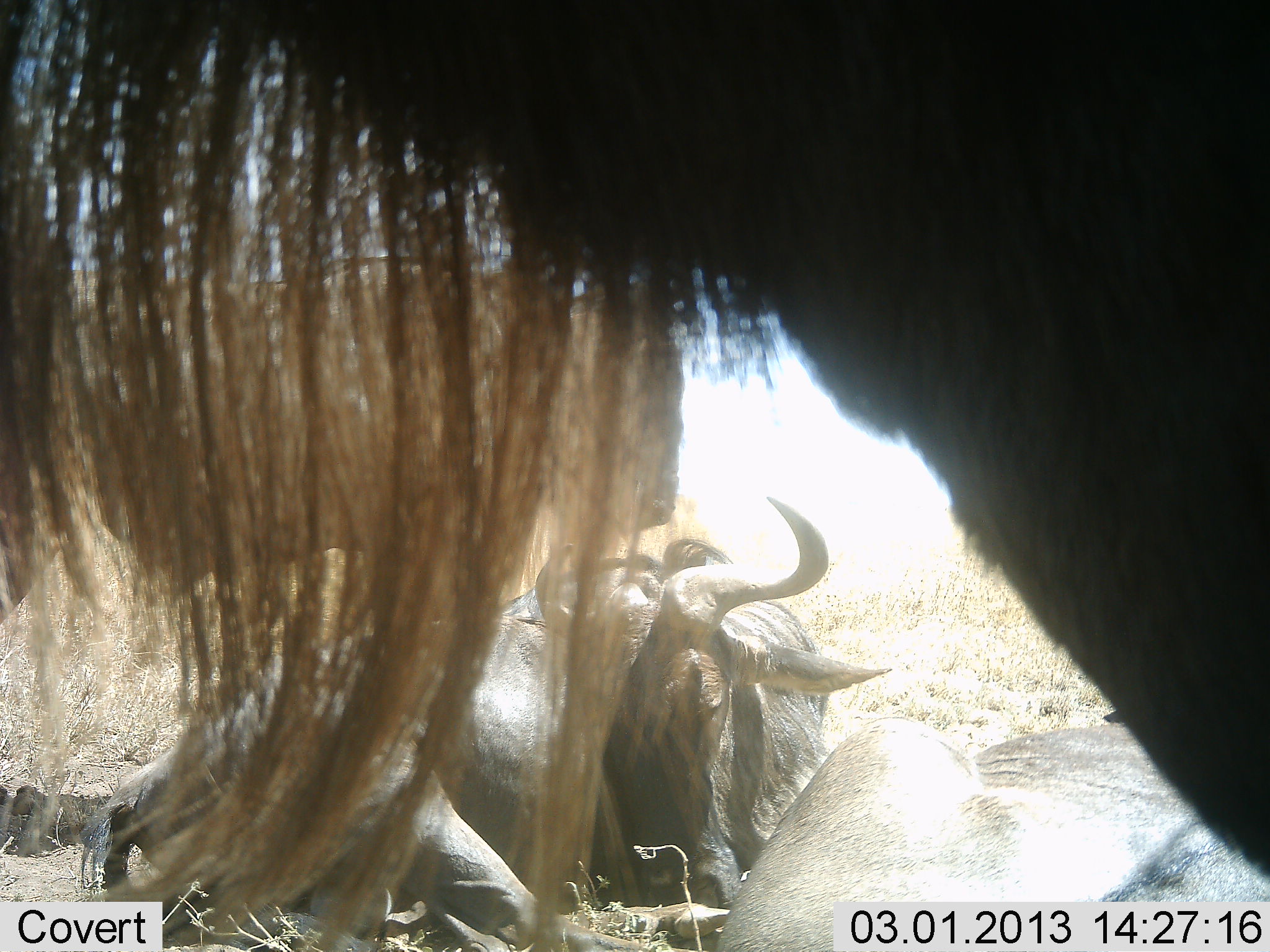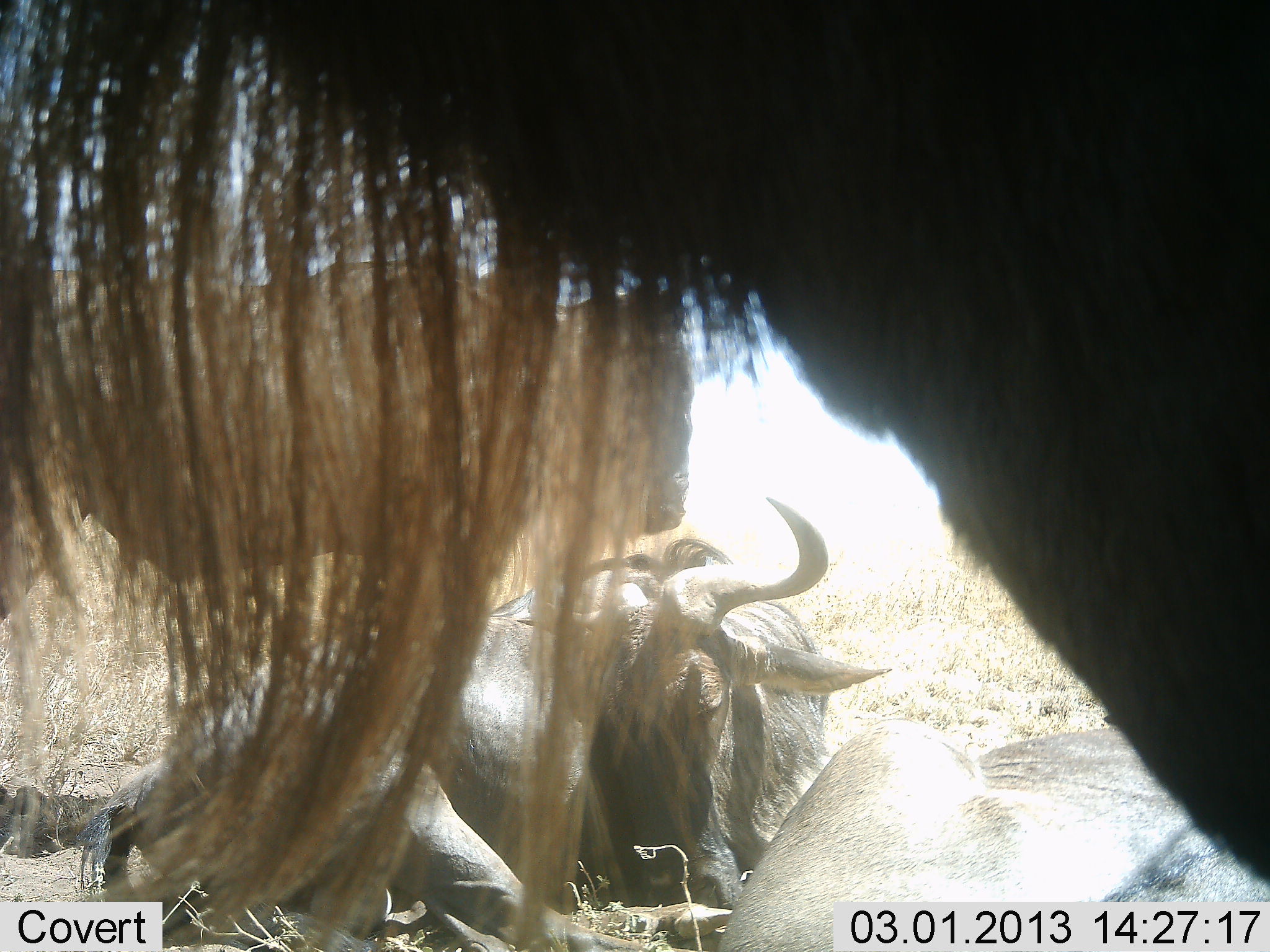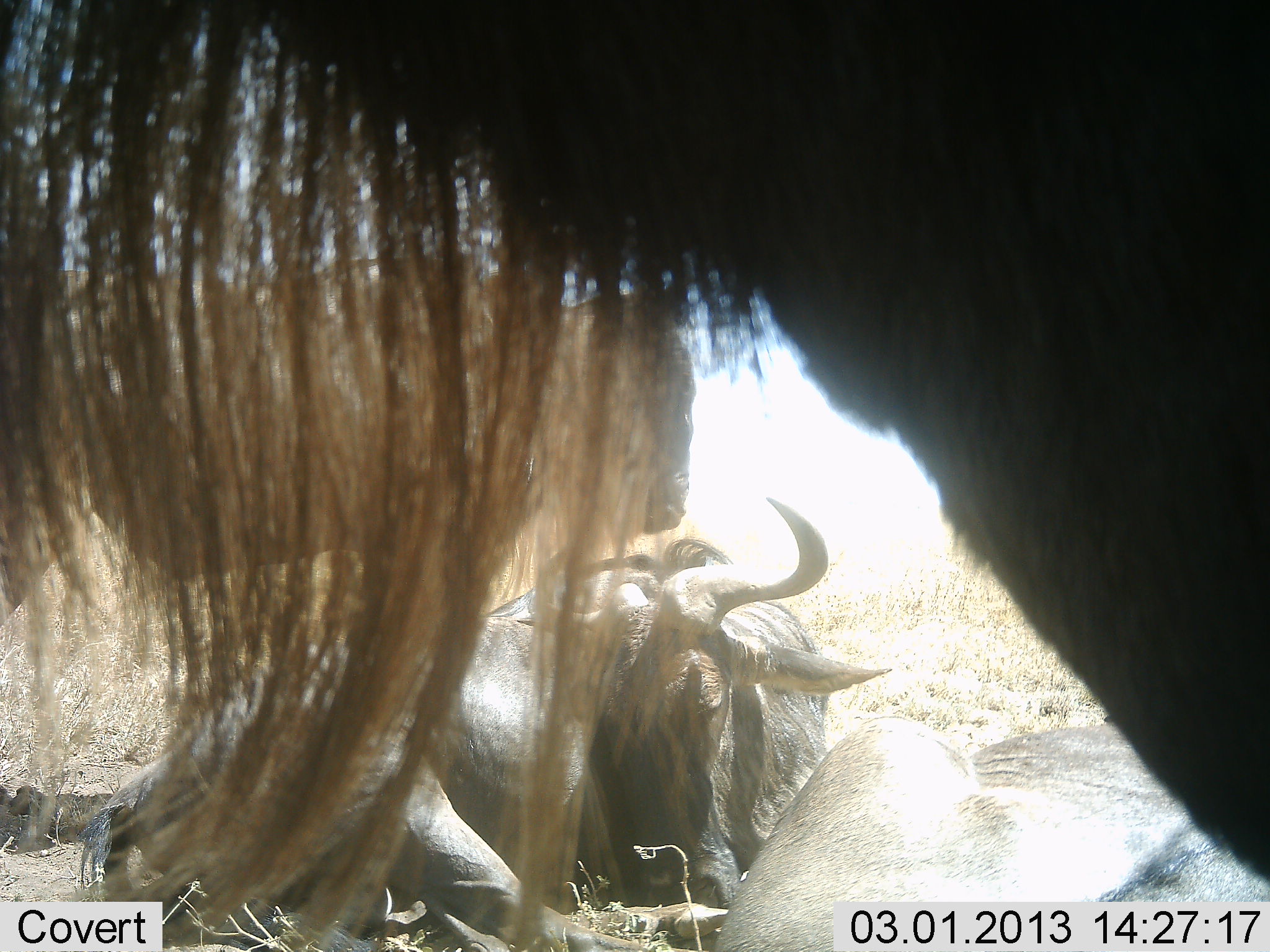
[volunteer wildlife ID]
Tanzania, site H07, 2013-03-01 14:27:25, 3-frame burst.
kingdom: Animalia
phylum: Chordata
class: Mammalia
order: Artiodactyla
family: Bovidae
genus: Connochaetes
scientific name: Connochaetes taurinus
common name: blue wildebeest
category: wildebeest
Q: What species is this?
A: Wildebeest (blue wildebeest) (Connochaetes taurinus).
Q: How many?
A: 4.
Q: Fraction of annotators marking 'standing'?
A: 76%.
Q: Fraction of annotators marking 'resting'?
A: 97%.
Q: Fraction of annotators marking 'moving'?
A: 3%.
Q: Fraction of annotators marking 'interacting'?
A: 7%.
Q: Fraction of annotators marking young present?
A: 0%.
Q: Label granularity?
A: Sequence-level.